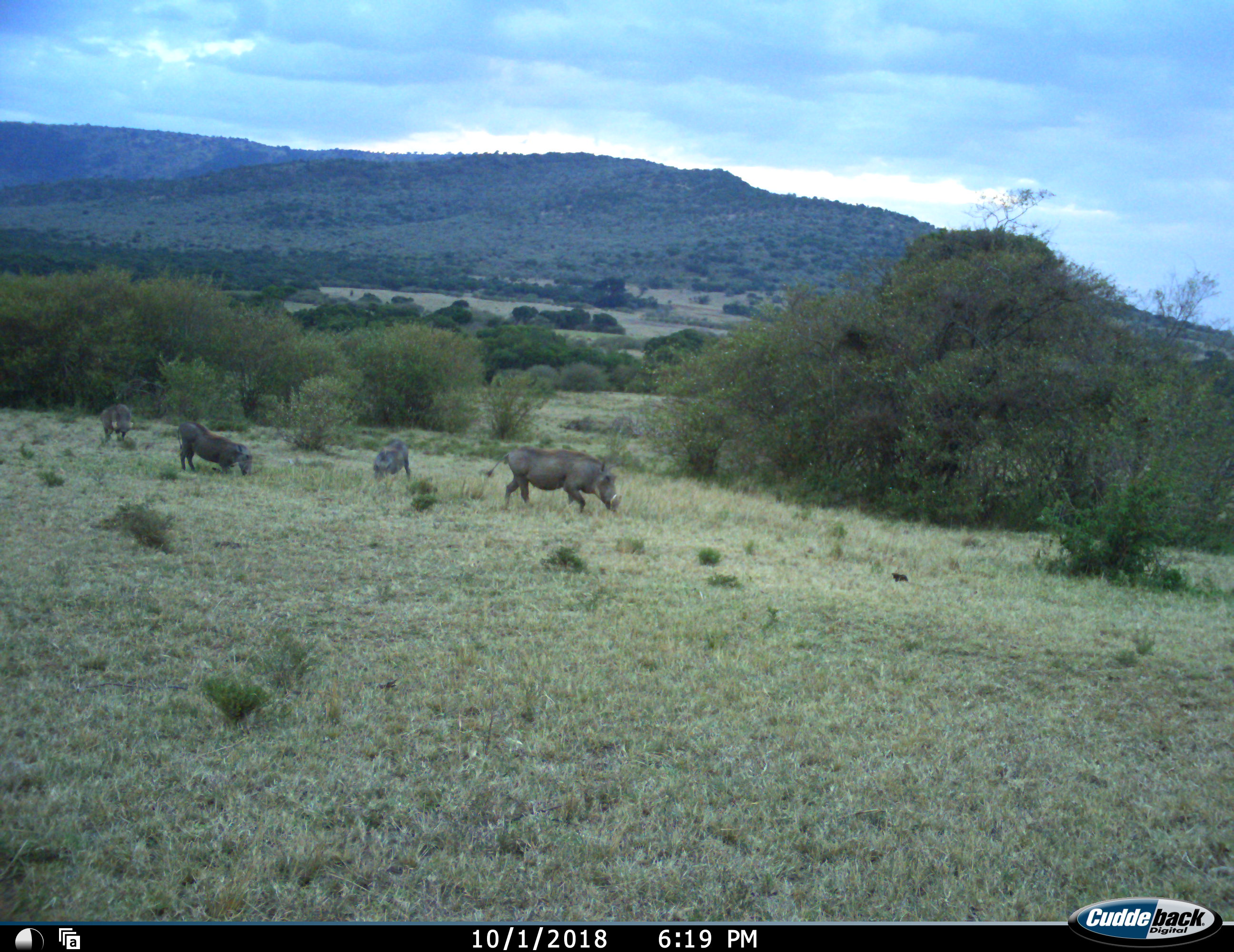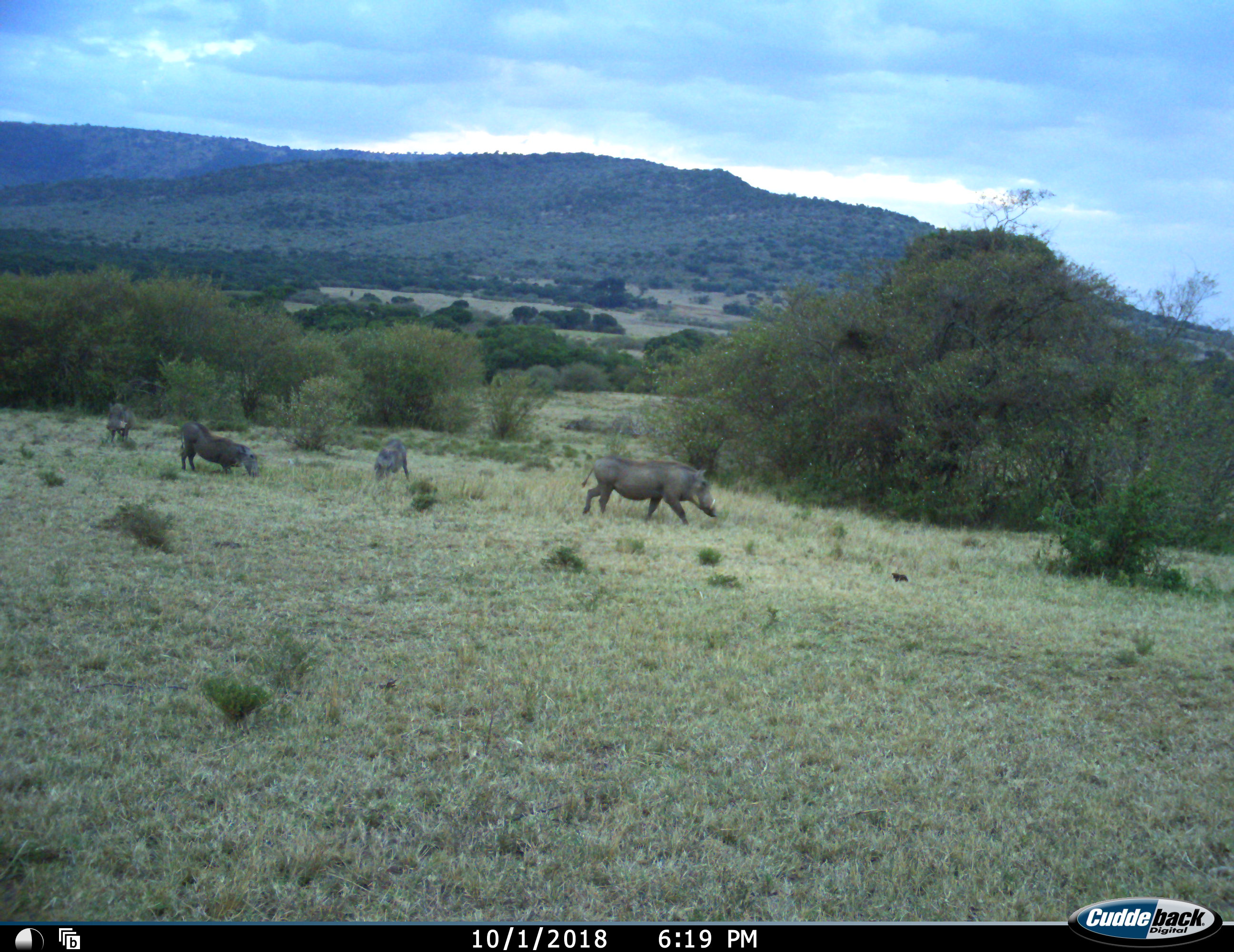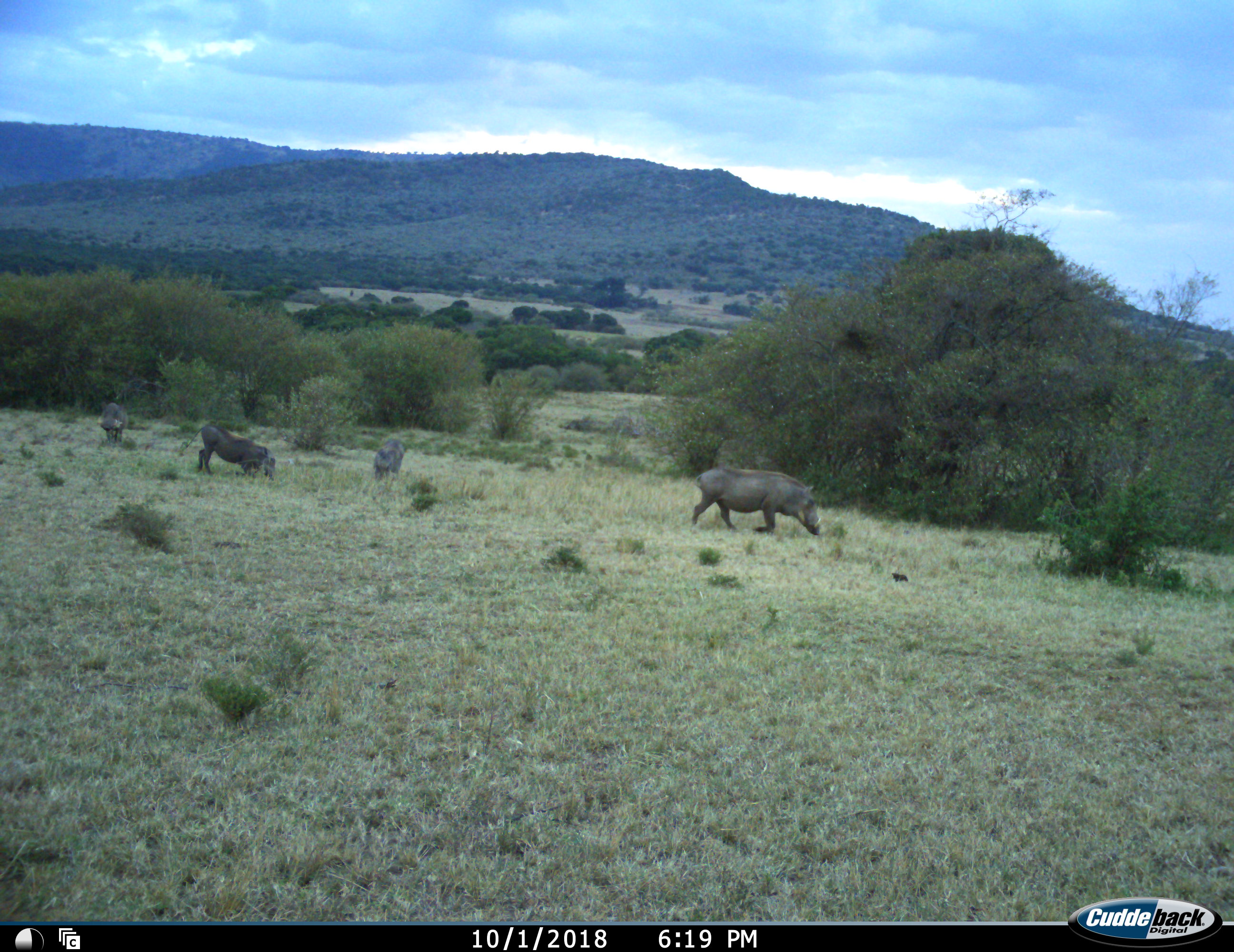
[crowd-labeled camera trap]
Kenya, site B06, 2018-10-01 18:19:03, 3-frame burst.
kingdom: Animalia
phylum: Chordata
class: Mammalia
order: Artiodactyla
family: Suidae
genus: Phacochoerus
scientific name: Phacochoerus africanus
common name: warthog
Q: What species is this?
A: Warthog (Phacochoerus africanus).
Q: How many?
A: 4.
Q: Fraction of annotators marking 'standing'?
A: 33%.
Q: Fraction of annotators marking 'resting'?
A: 0%.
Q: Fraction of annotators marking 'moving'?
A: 89%.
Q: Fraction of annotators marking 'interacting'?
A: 0%.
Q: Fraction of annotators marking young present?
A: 11%.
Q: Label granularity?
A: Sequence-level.